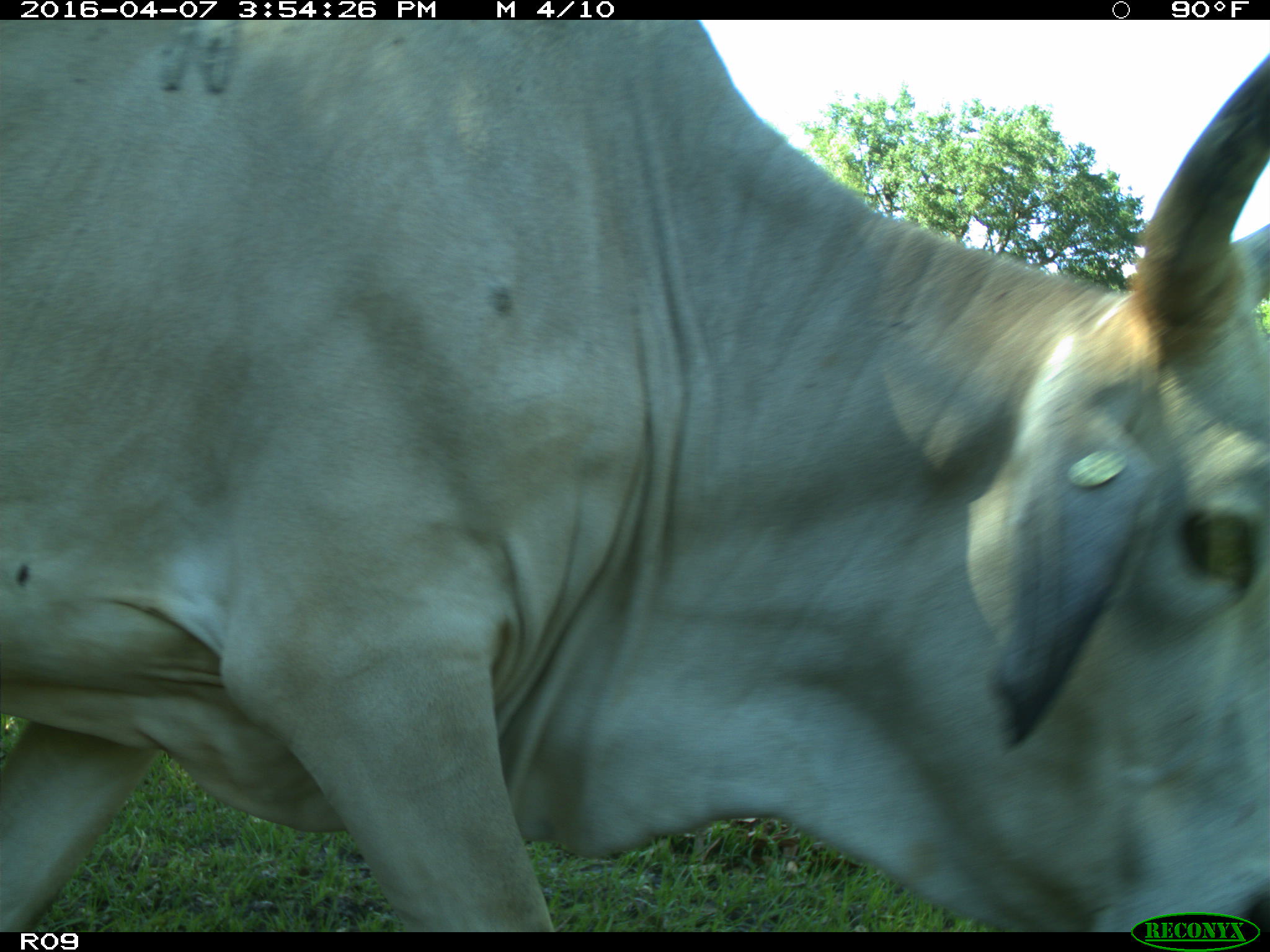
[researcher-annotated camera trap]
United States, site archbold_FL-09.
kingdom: Animalia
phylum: Chordata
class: Mammalia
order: Artiodactyla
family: Bovidae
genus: Bos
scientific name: Bos taurus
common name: domestic cow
Bos taurus (domestic cow).